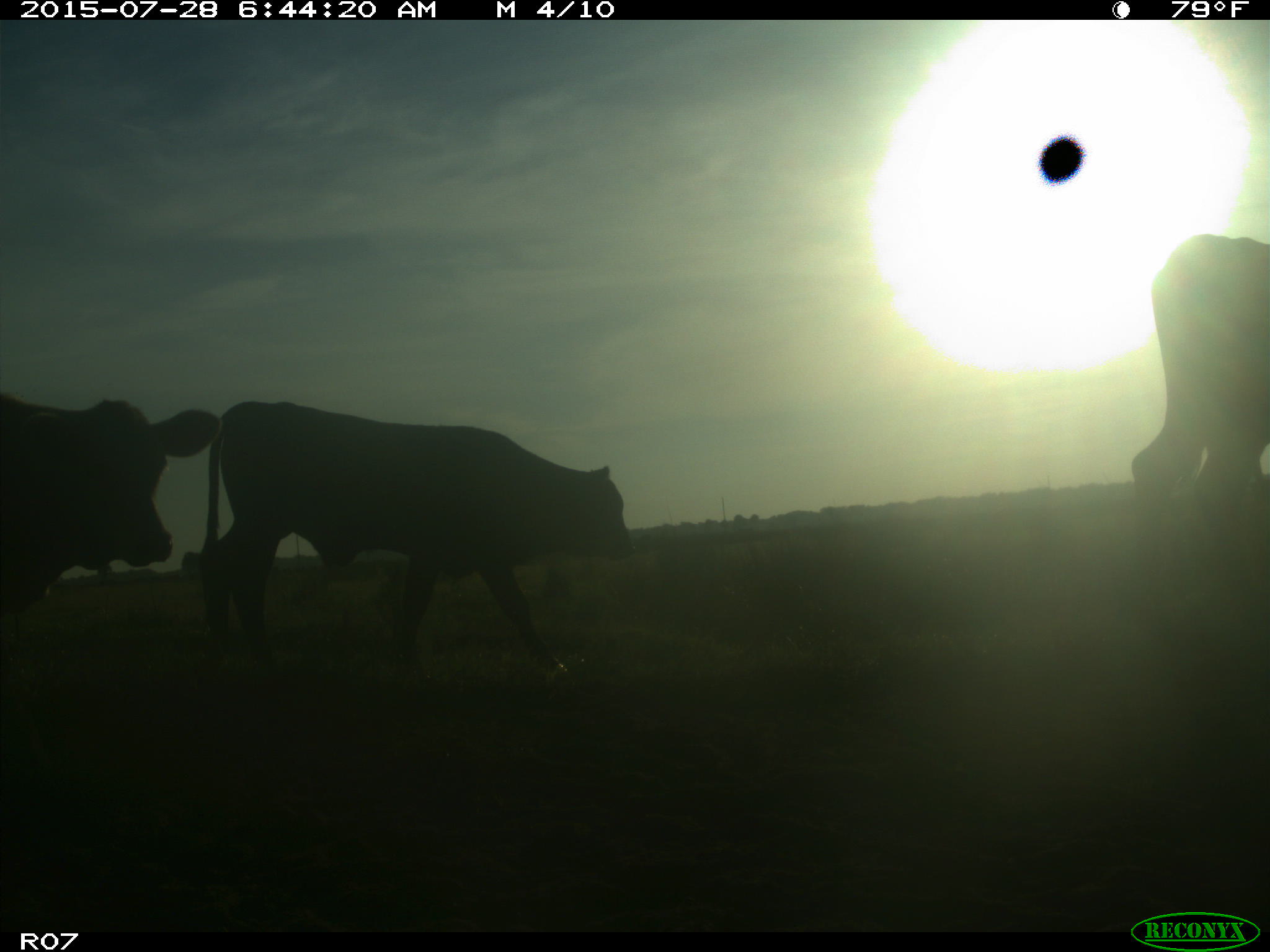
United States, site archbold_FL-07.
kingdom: Animalia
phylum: Chordata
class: Mammalia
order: Artiodactyla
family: Bovidae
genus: Bos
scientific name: Bos taurus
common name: domestic cow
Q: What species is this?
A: Bos taurus (domestic cow).